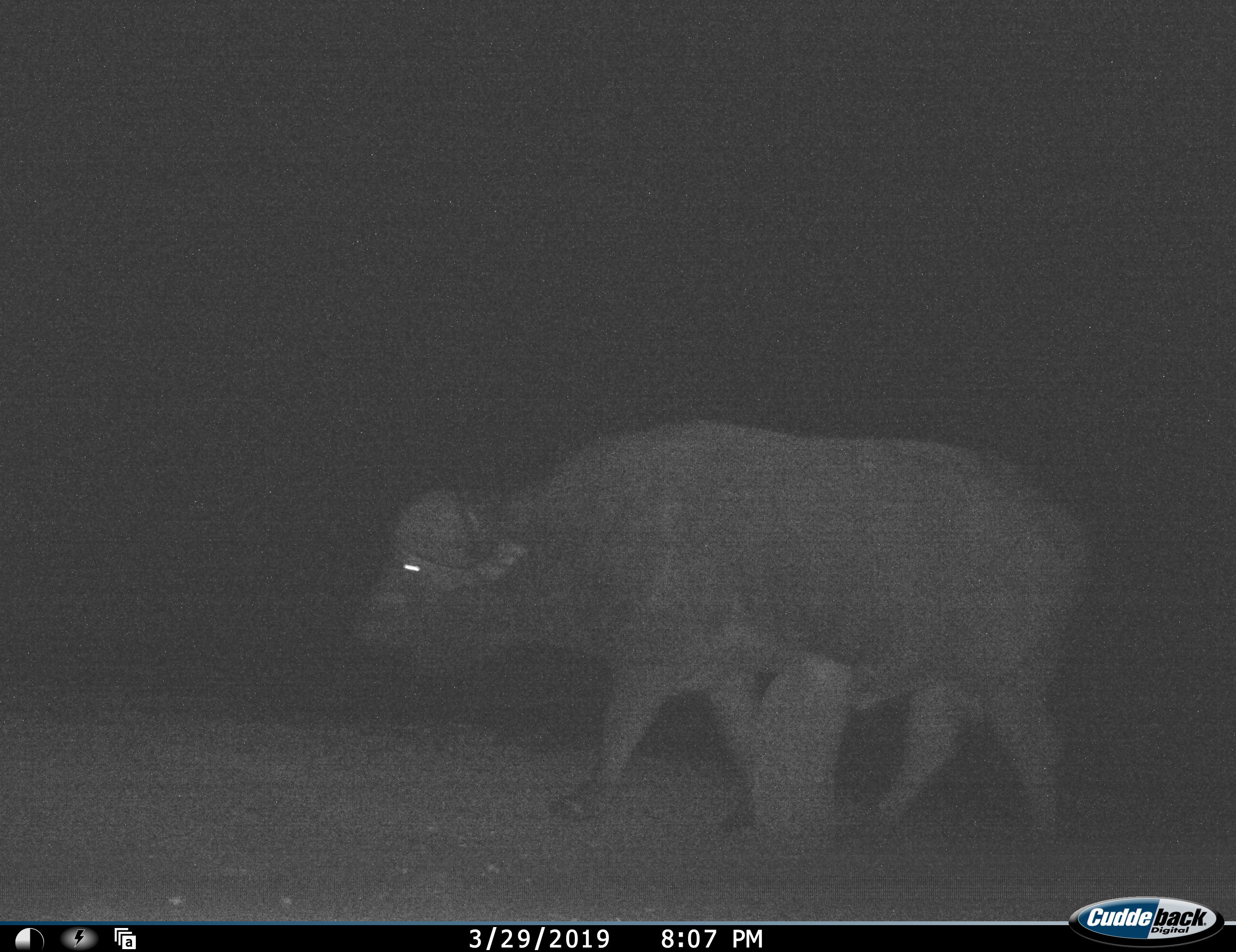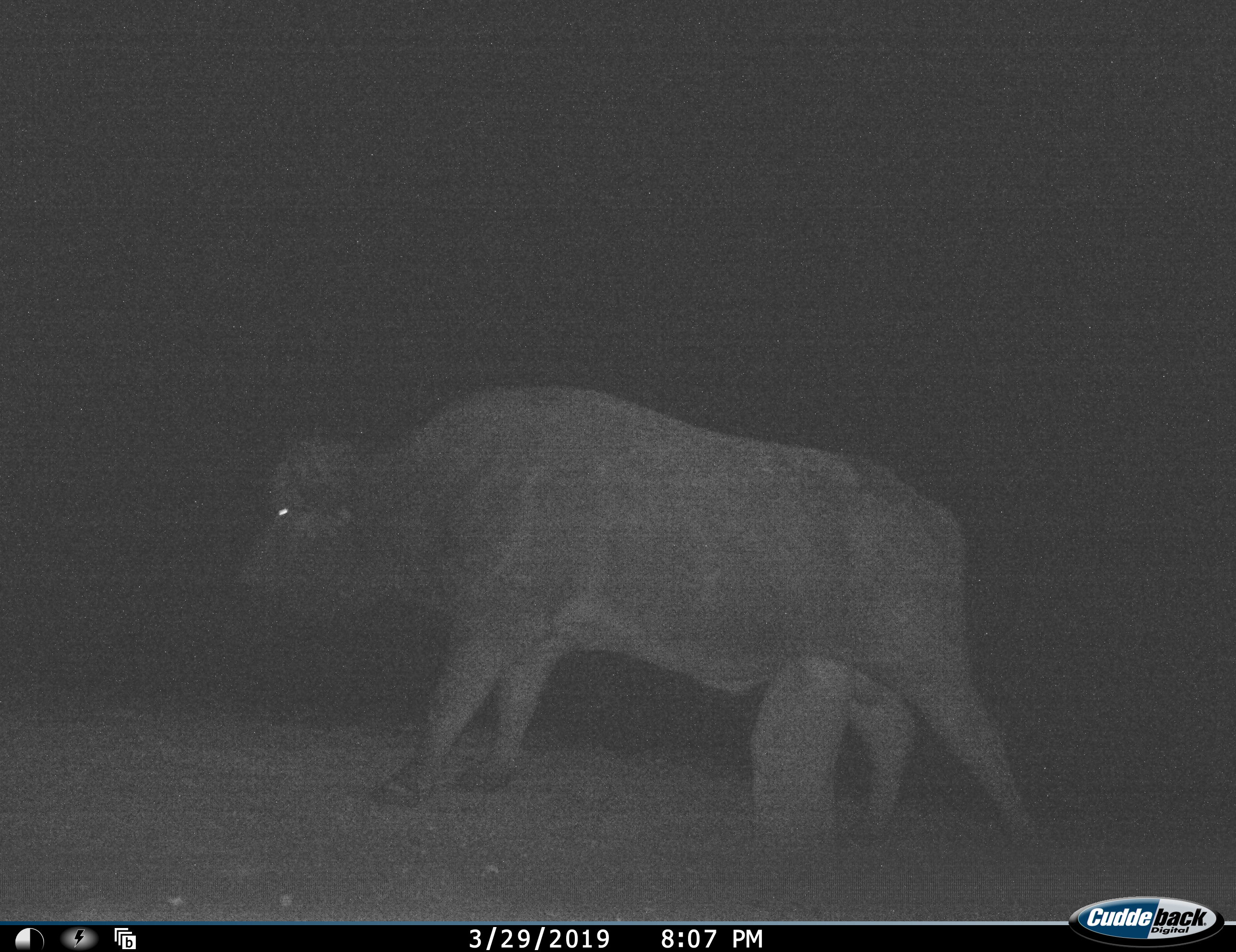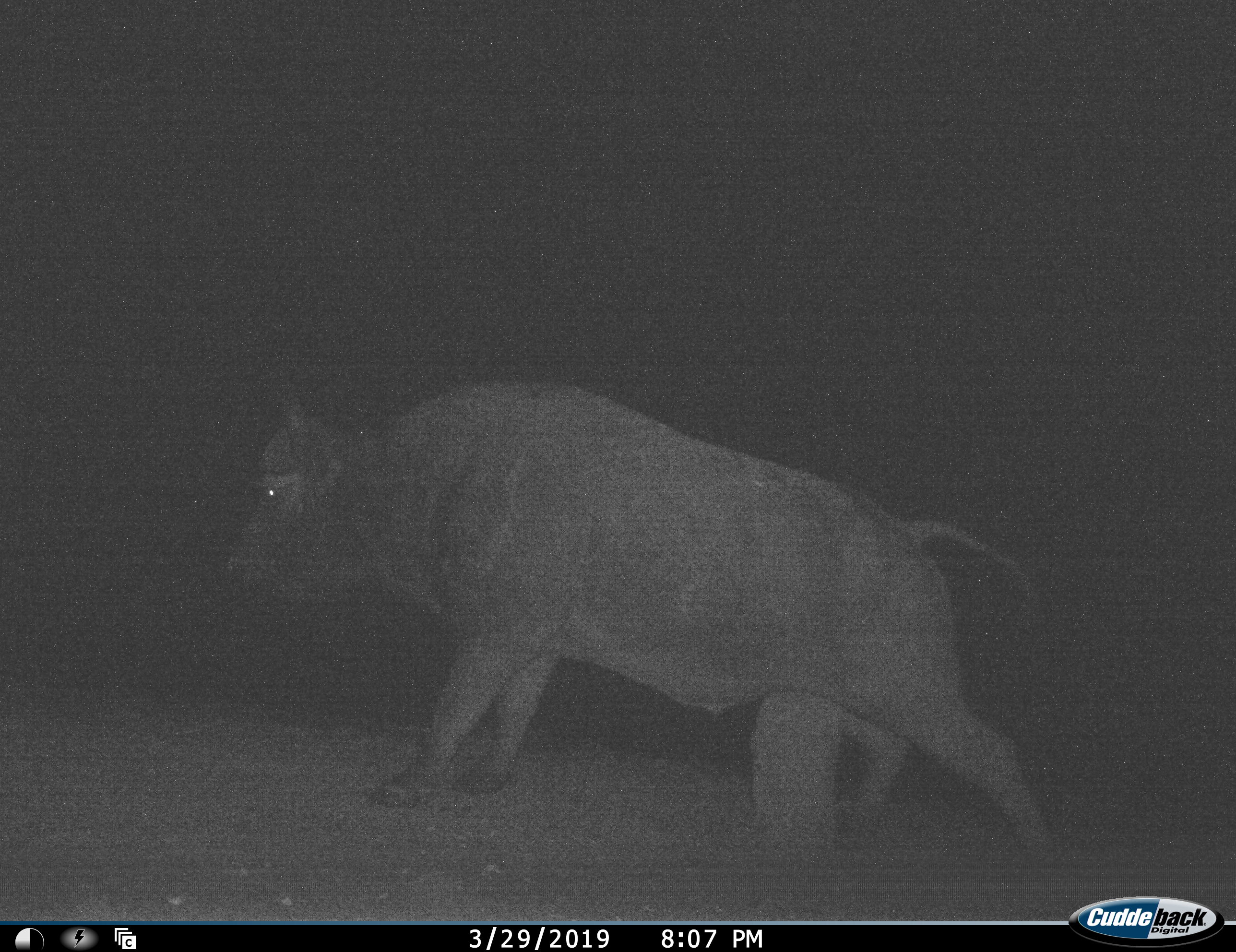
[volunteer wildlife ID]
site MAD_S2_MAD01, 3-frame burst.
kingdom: Animalia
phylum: Chordata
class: Mammalia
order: Artiodactyla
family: Bovidae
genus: Syncerus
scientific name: Syncerus caffer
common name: african buffalo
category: buffalo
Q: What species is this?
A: Buffalo (african buffalo) (Syncerus caffer).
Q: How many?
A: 1.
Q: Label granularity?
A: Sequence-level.